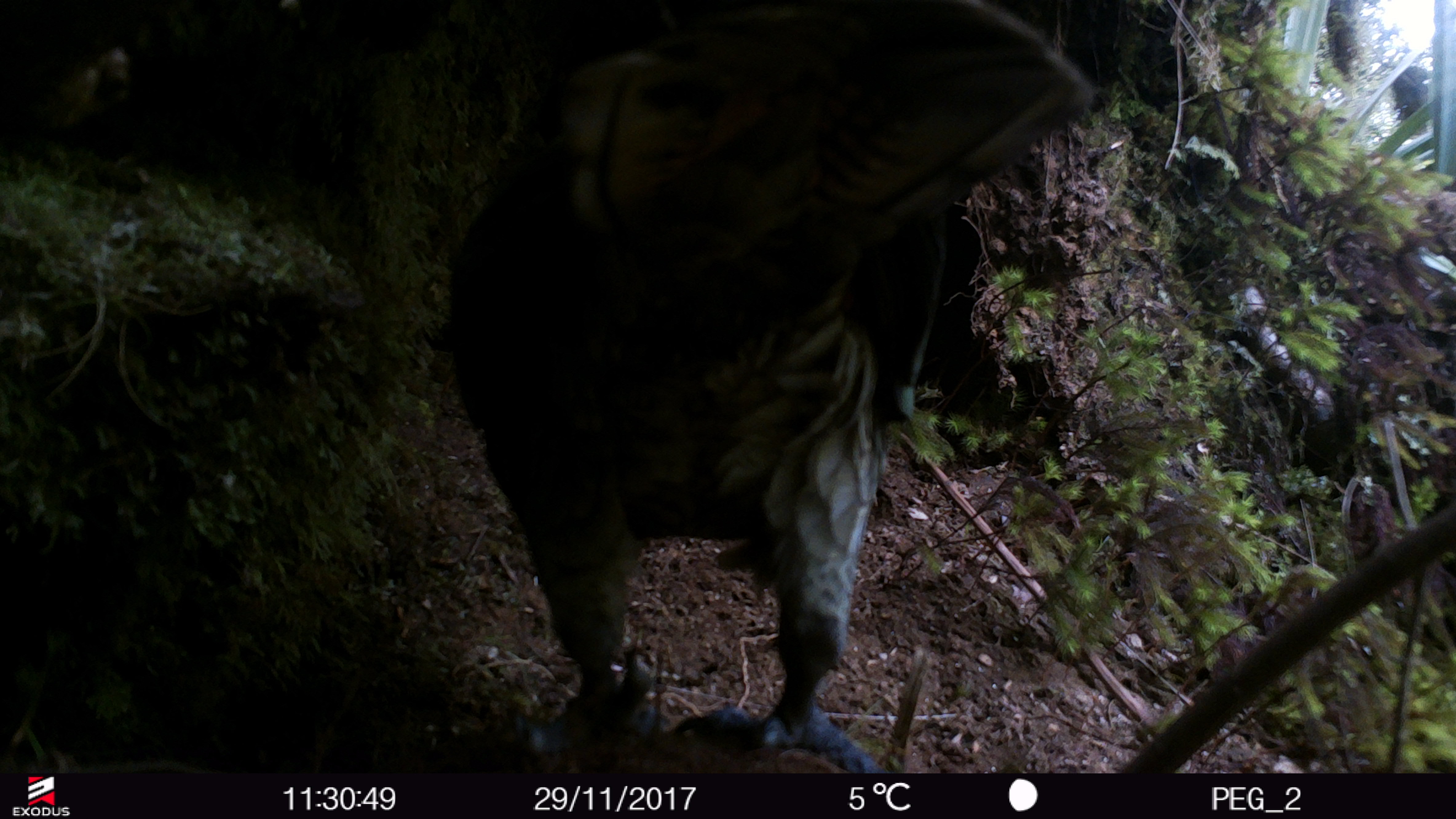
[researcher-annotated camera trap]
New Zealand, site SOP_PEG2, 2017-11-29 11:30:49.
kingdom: Animalia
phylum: Chordata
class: Aves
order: Psittaciformes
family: Strigopidae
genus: Nestor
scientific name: Nestor notabilis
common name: kea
Kea (Nestor notabilis).